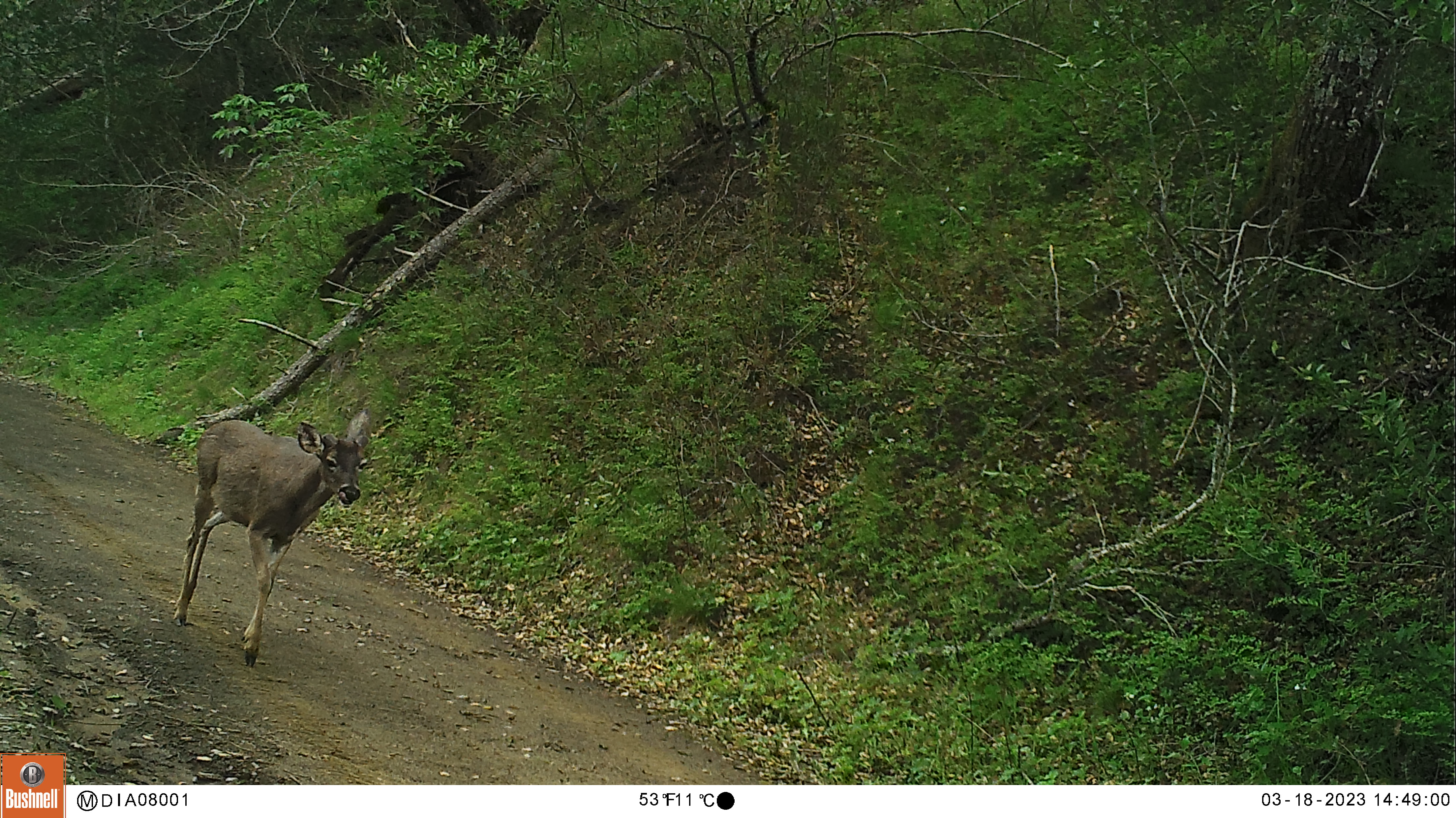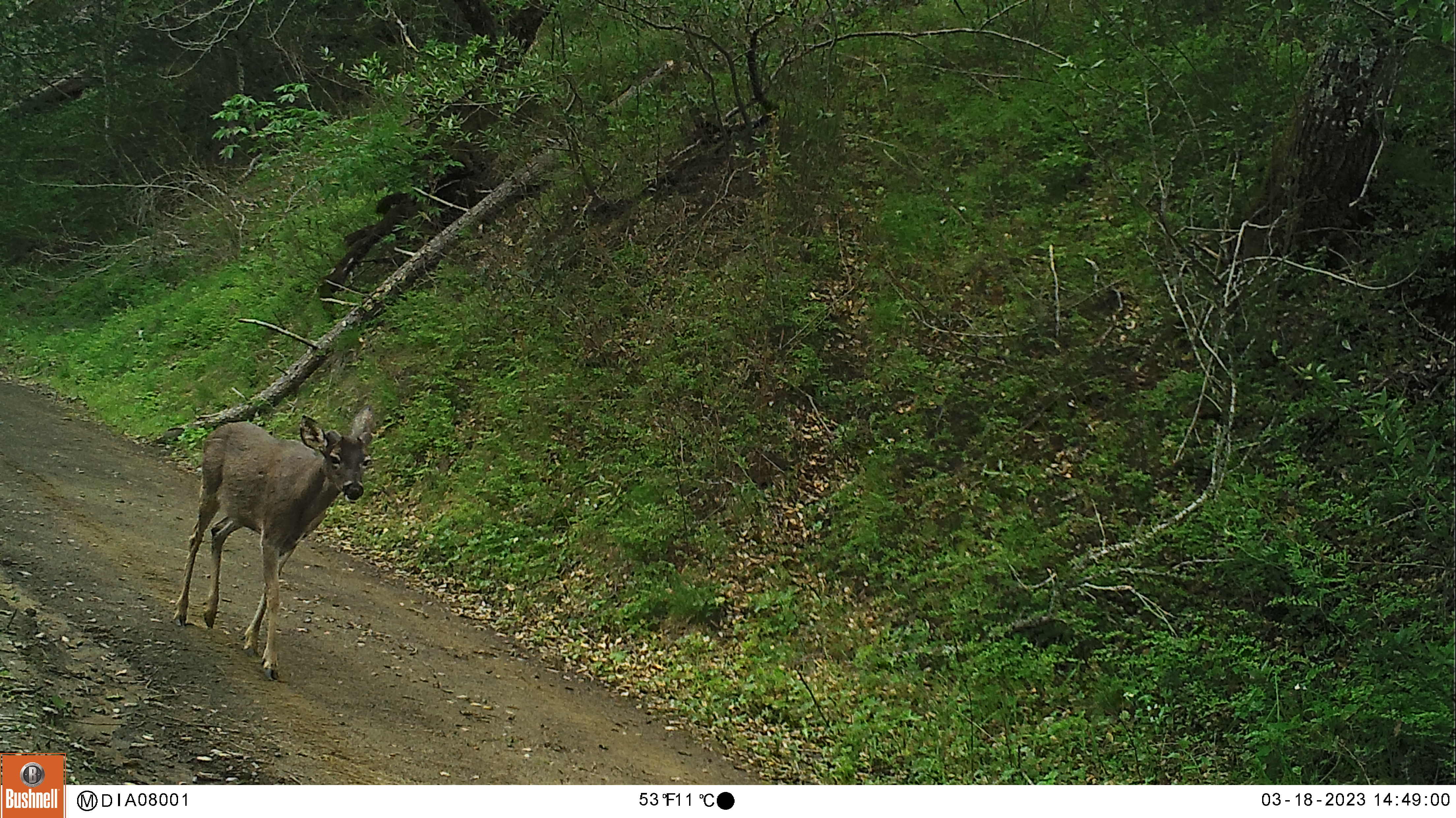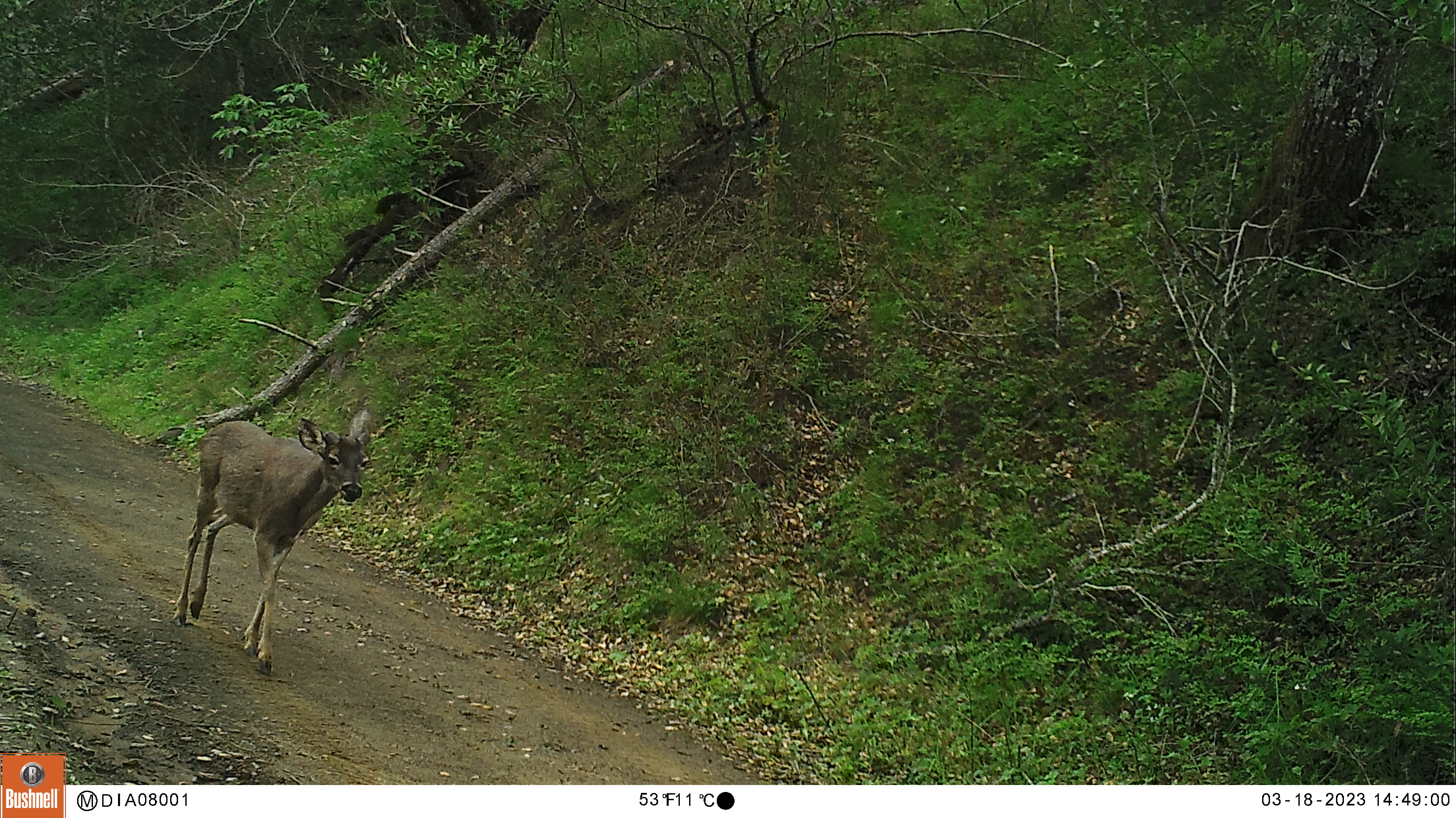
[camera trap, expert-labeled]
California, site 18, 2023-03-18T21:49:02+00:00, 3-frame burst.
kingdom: Animalia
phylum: Chordata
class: Mammalia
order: Artiodactyla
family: Cervidae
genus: Odocoileus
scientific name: Odocoileus hemionus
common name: mule deer